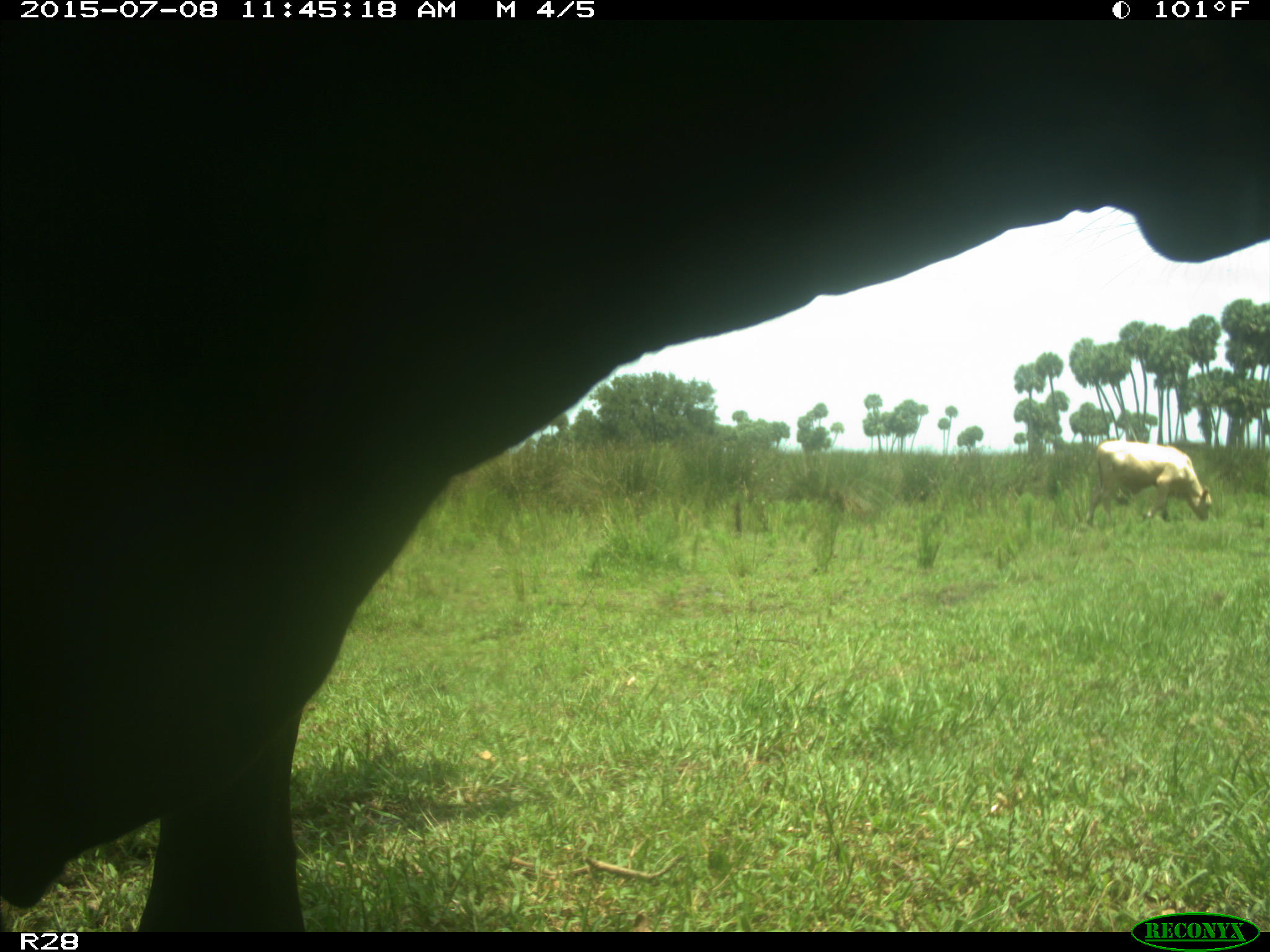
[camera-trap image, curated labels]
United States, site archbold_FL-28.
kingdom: Animalia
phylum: Chordata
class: Mammalia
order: Artiodactyla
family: Bovidae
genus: Bos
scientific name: Bos taurus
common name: domestic cow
Bos taurus (domestic cow).